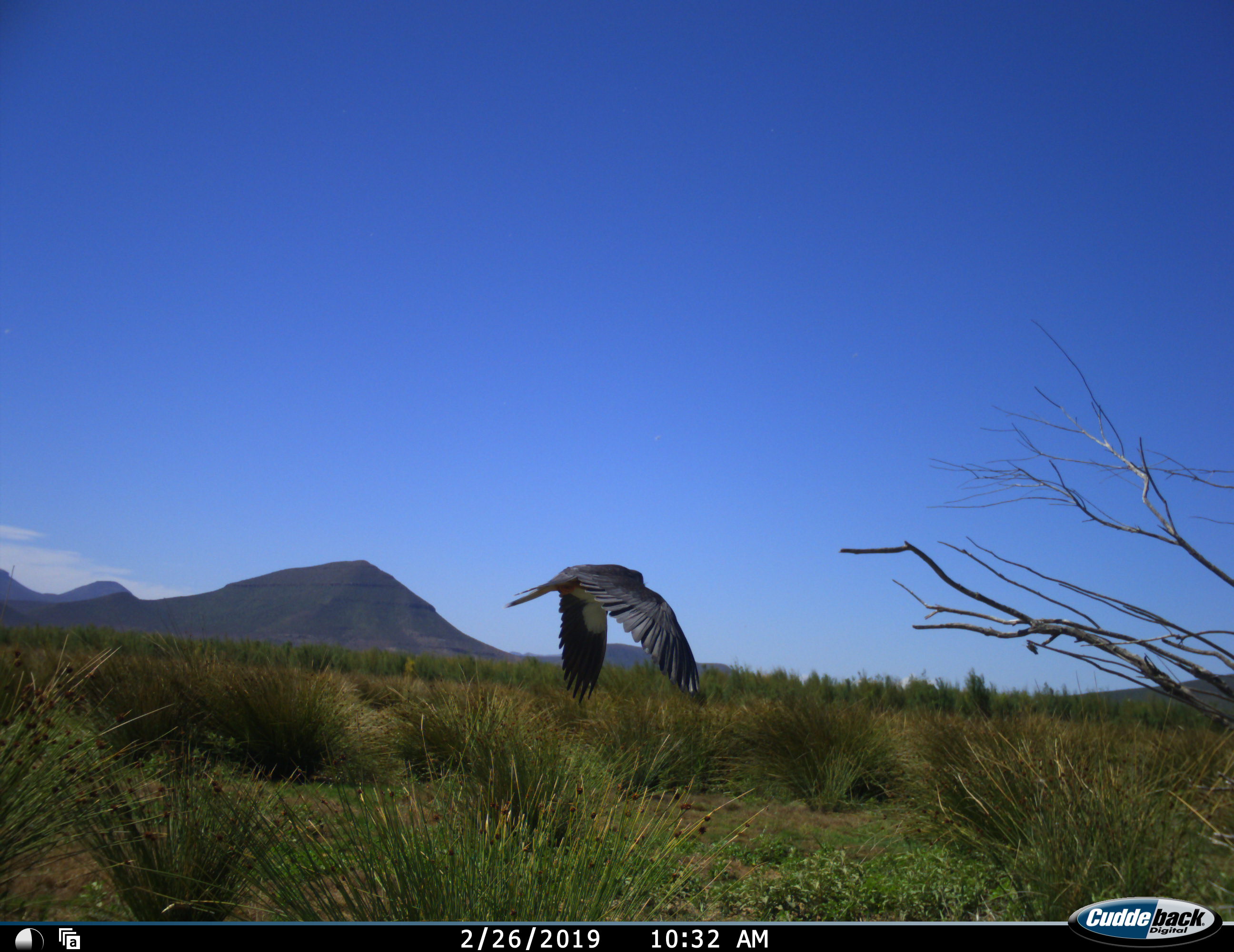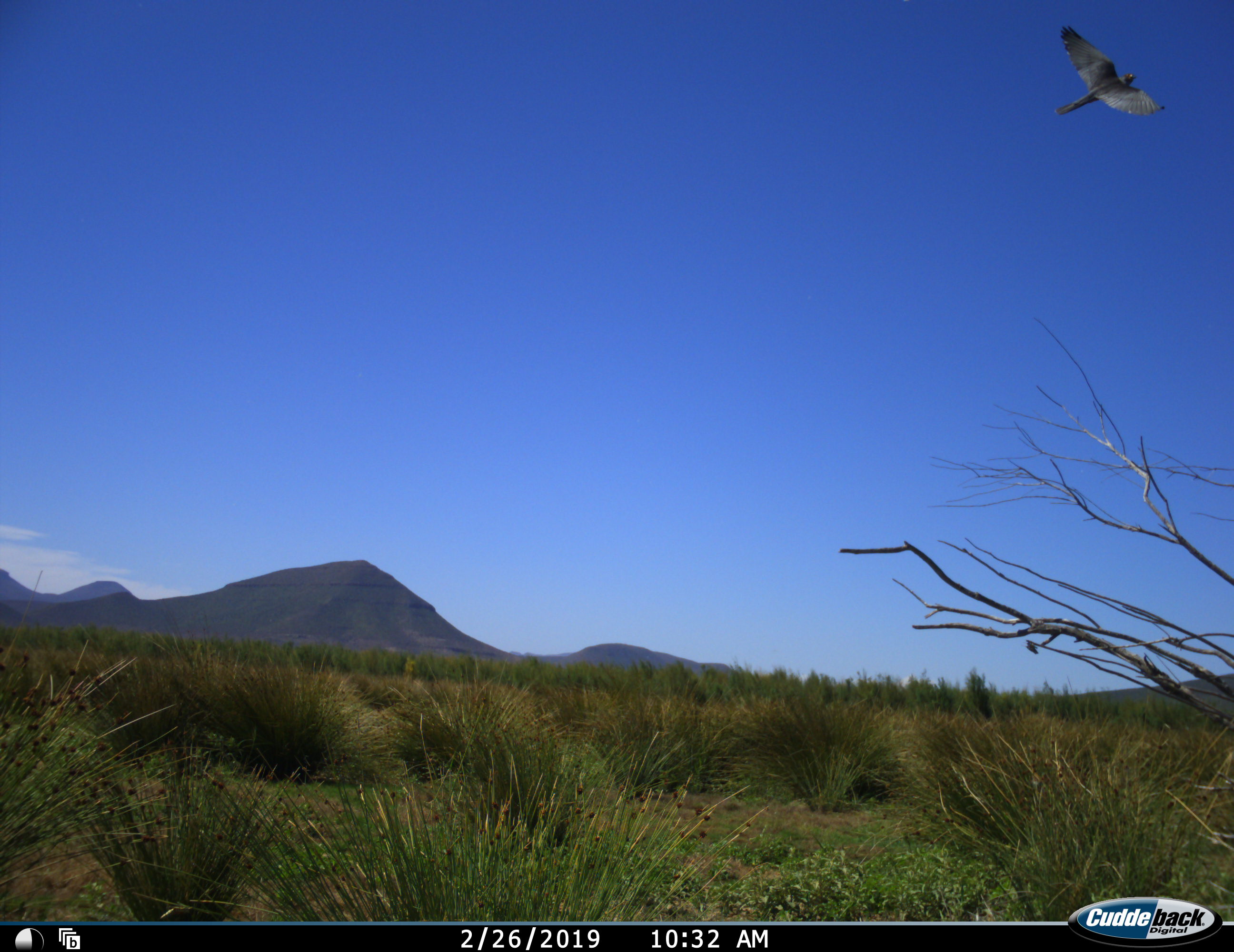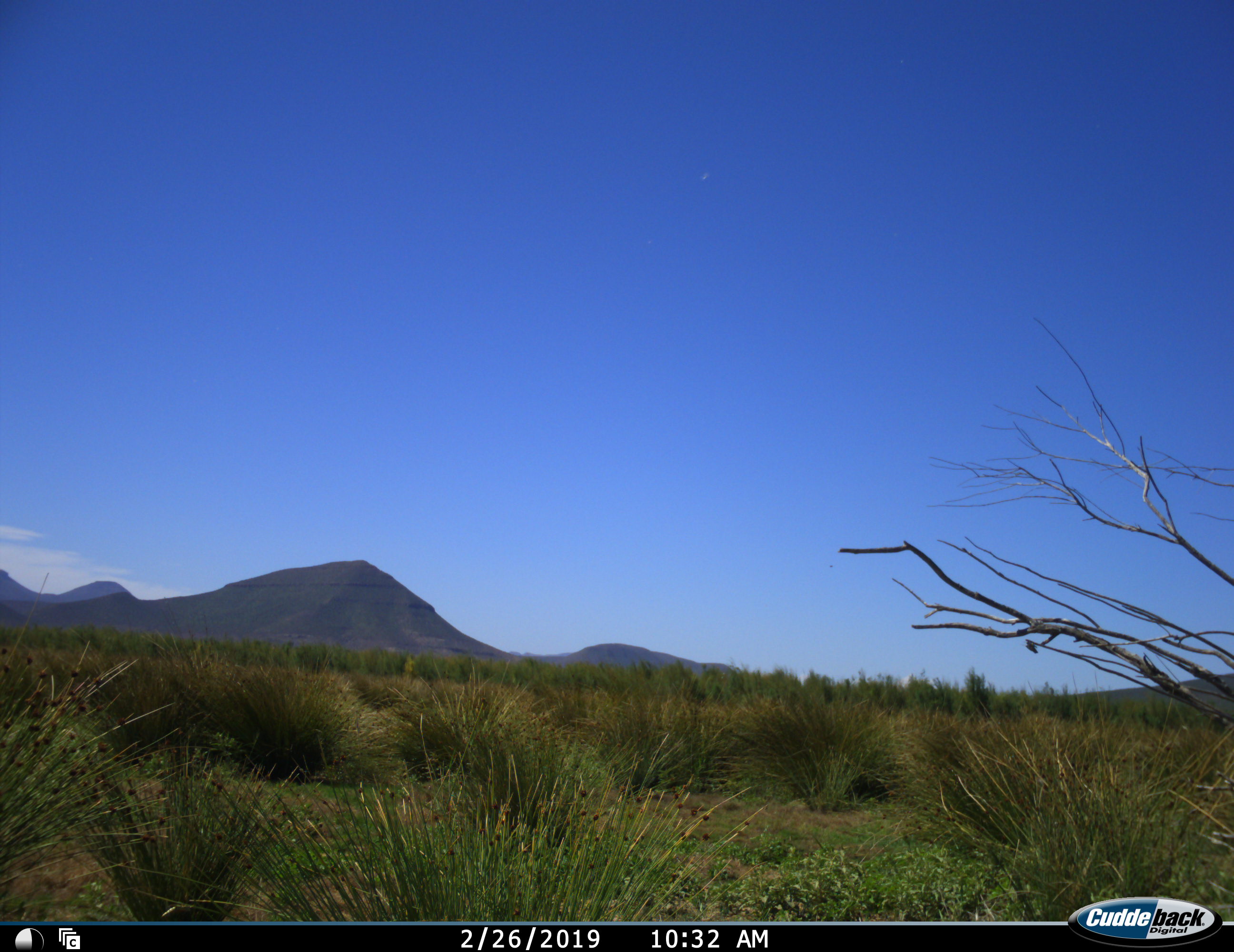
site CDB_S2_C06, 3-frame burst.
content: unidentified animal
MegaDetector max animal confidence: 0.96